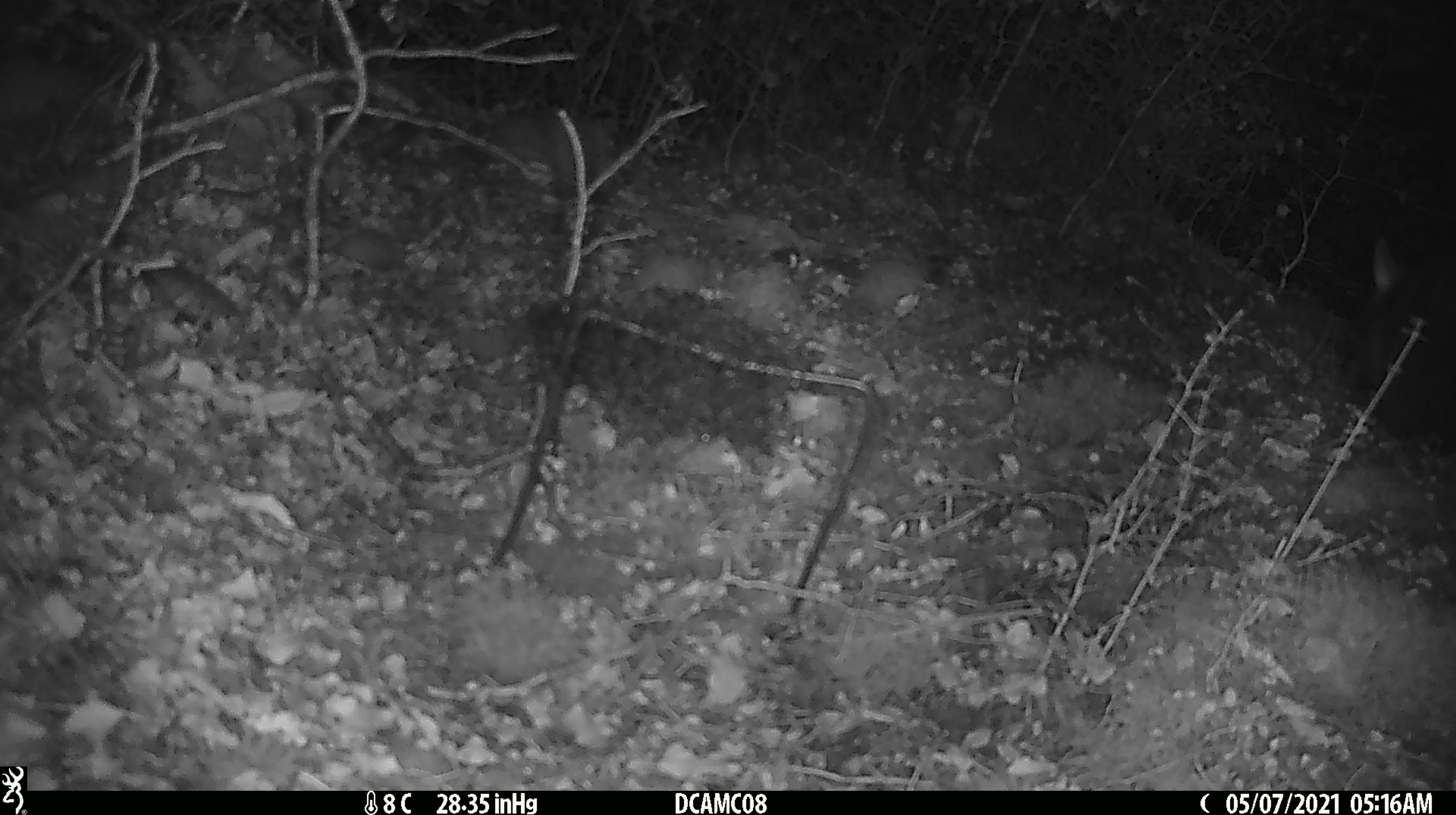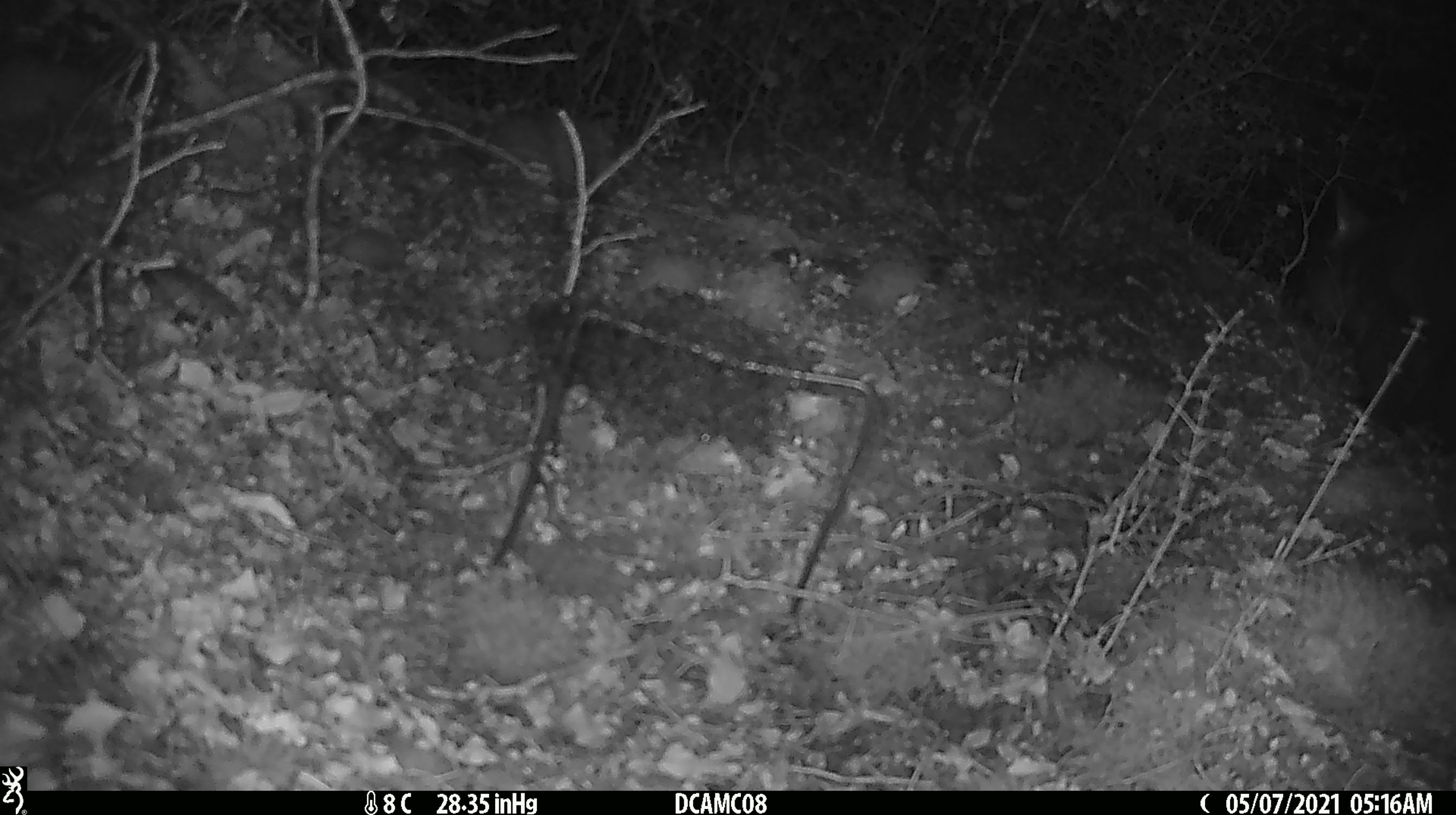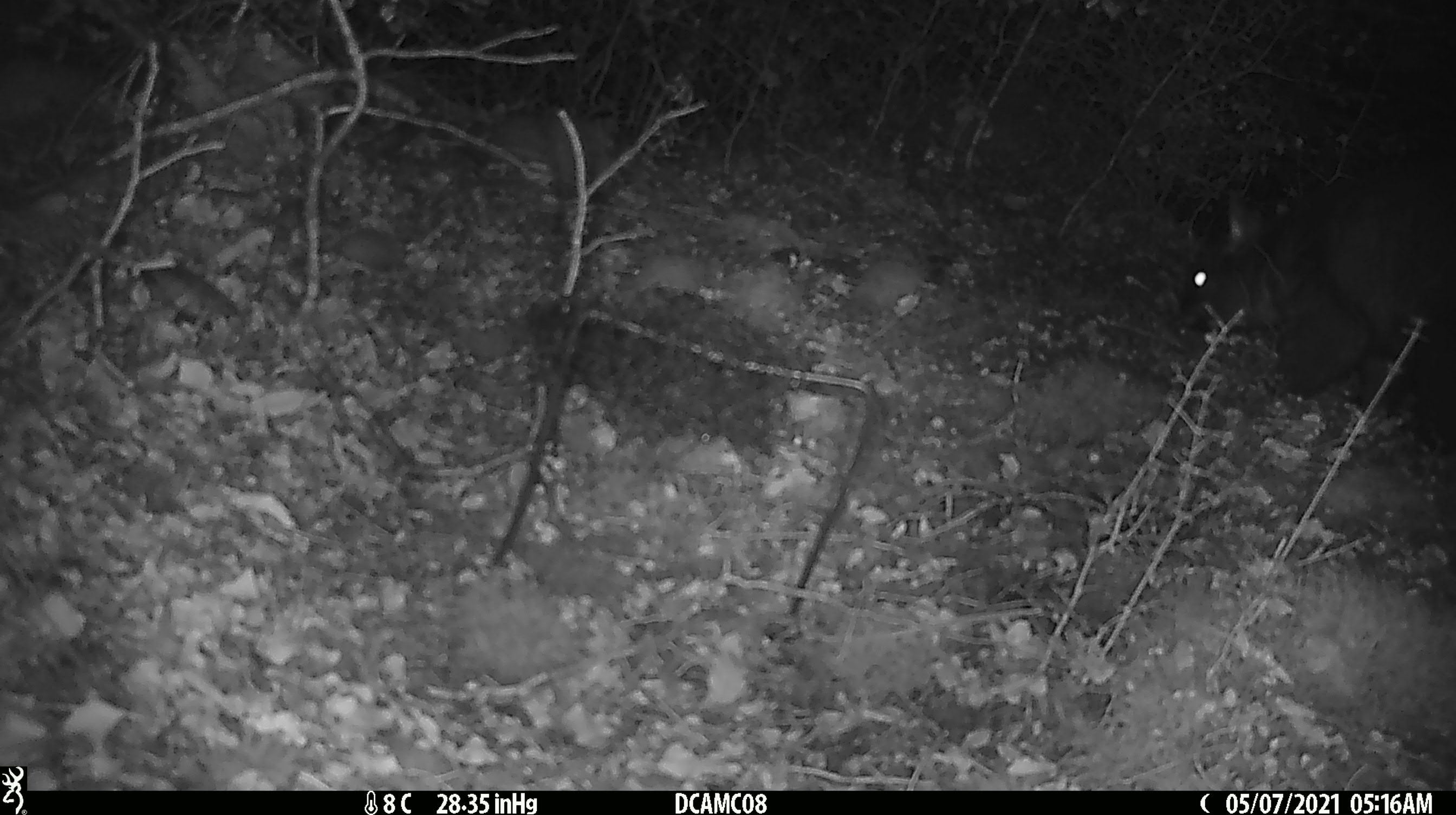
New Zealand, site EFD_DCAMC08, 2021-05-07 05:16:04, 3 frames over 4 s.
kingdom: Animalia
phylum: Chordata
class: Mammalia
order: Diprotodontia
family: Phalangeridae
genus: Trichosurus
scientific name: Trichosurus vulpecula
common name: common brushtail possum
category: possum